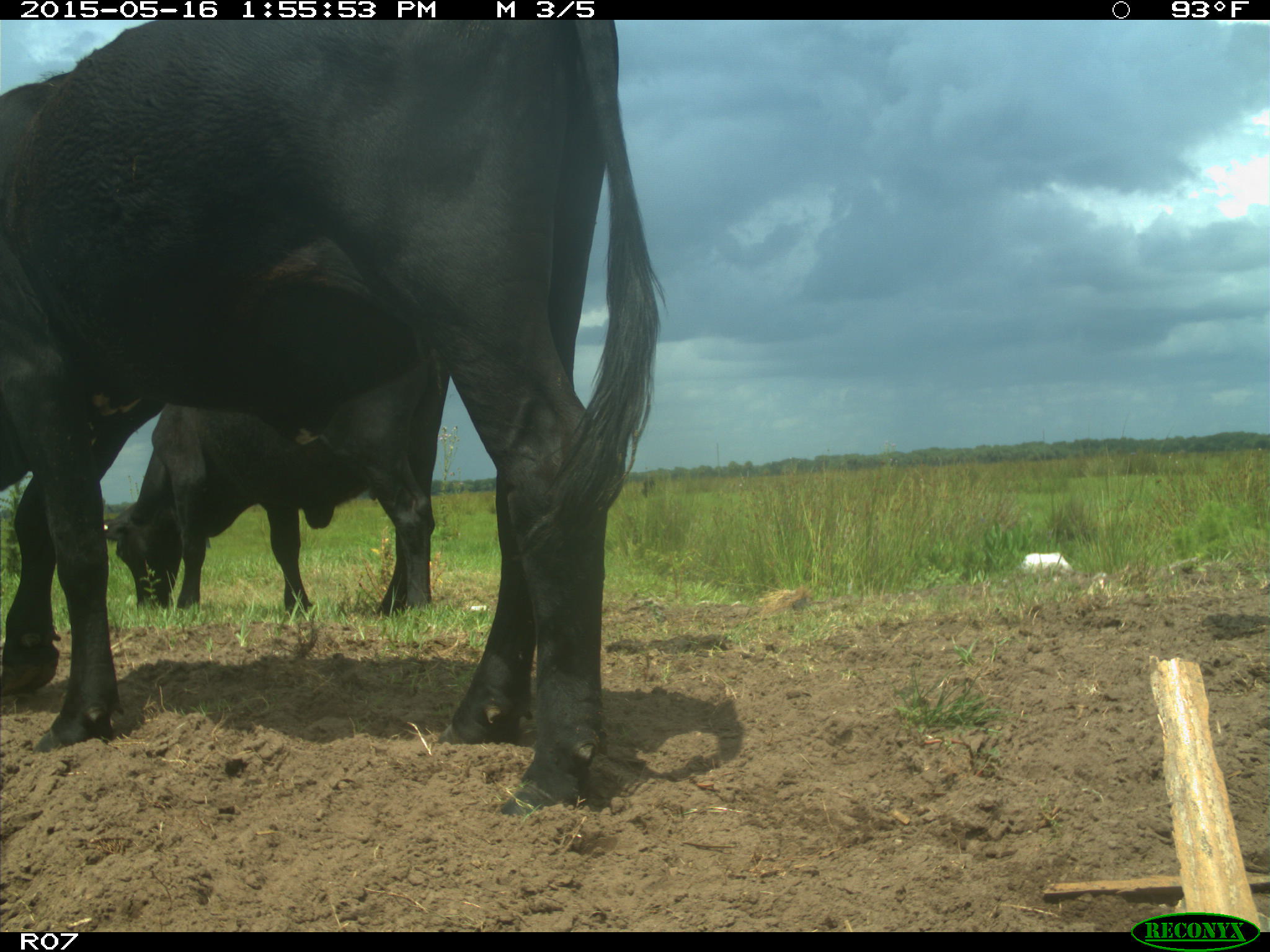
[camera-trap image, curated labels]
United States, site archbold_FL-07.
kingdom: Animalia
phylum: Chordata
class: Mammalia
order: Artiodactyla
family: Bovidae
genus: Bos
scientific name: Bos taurus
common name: domestic cow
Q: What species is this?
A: Bos taurus (domestic cow).